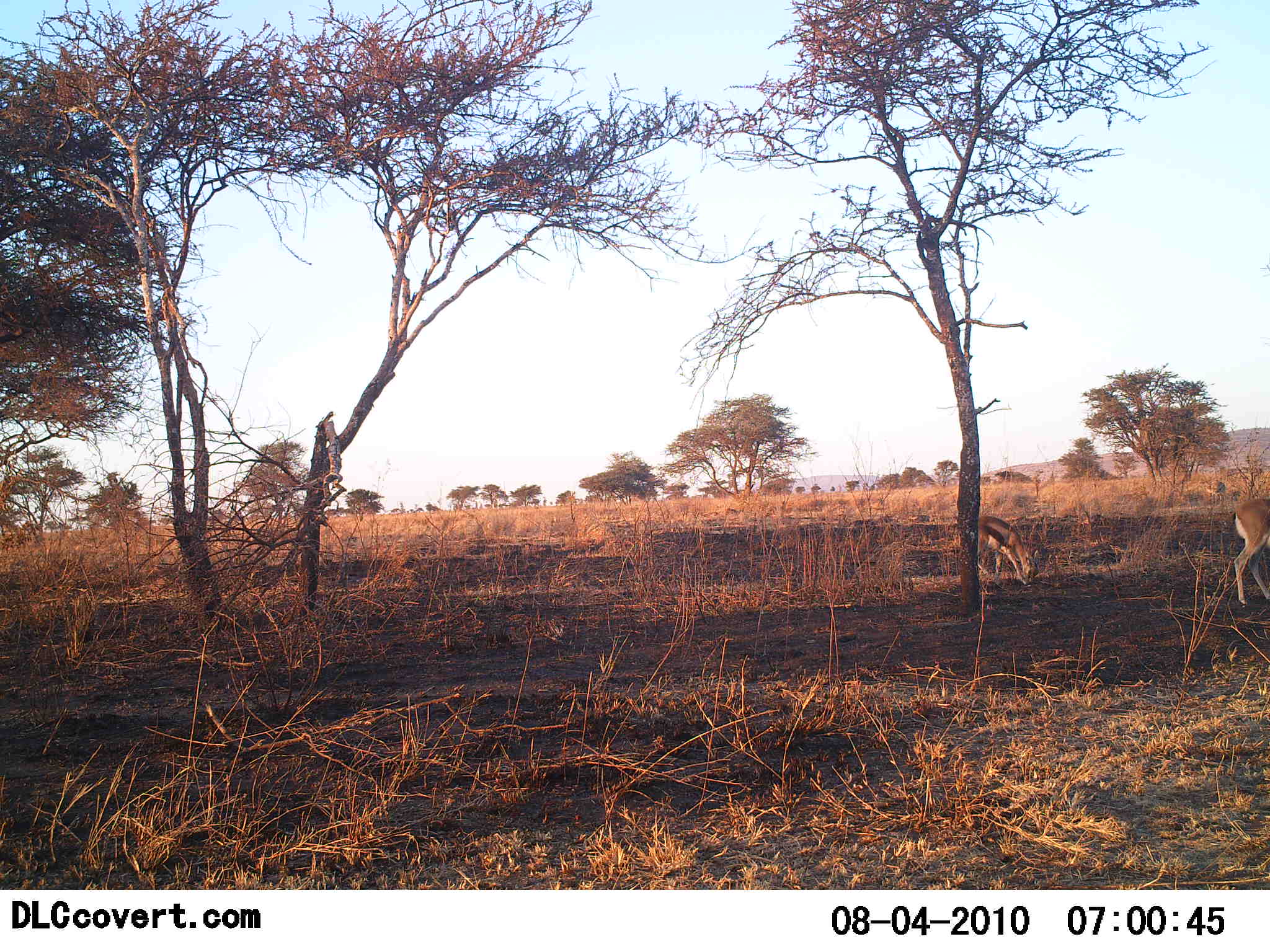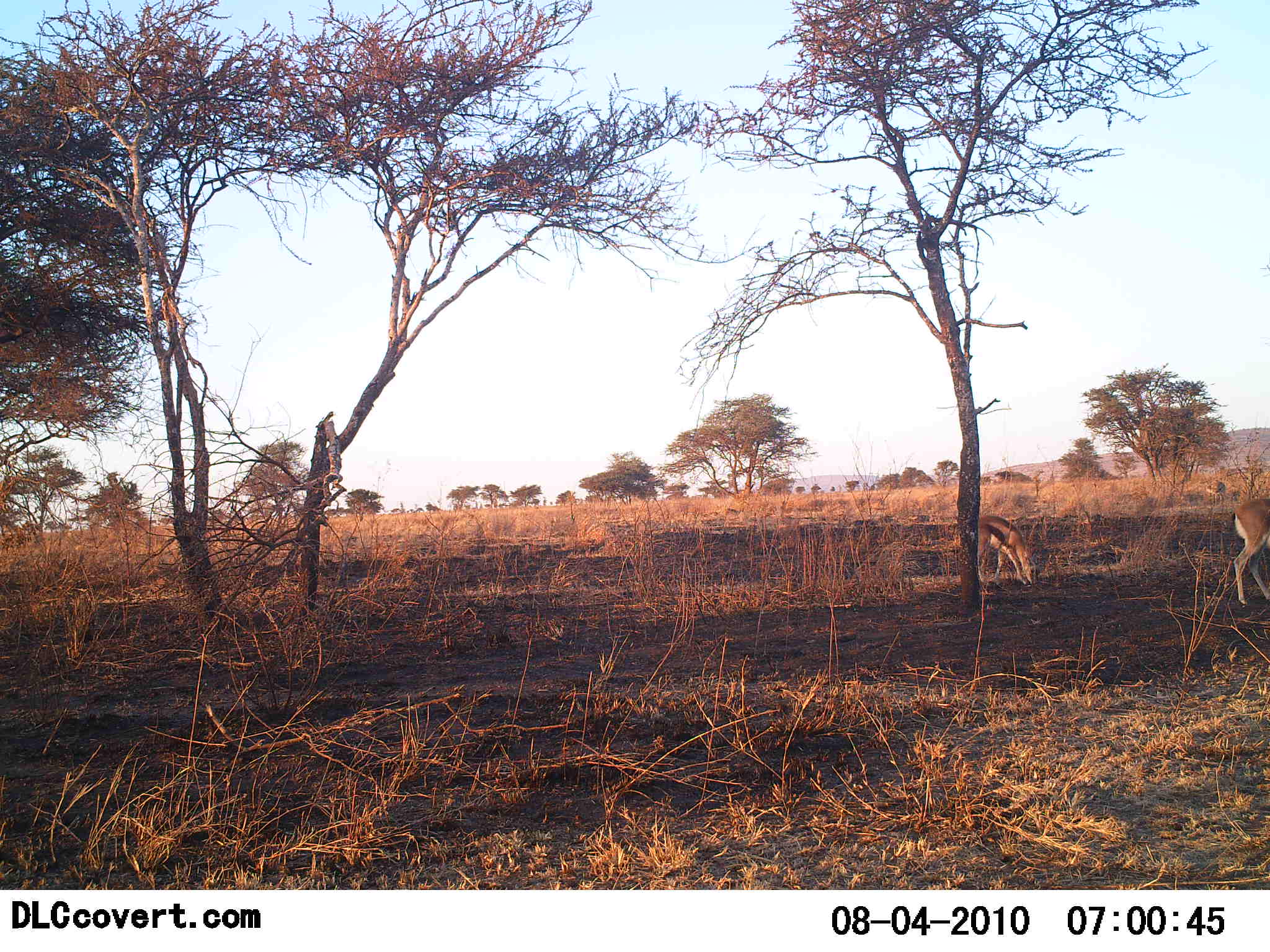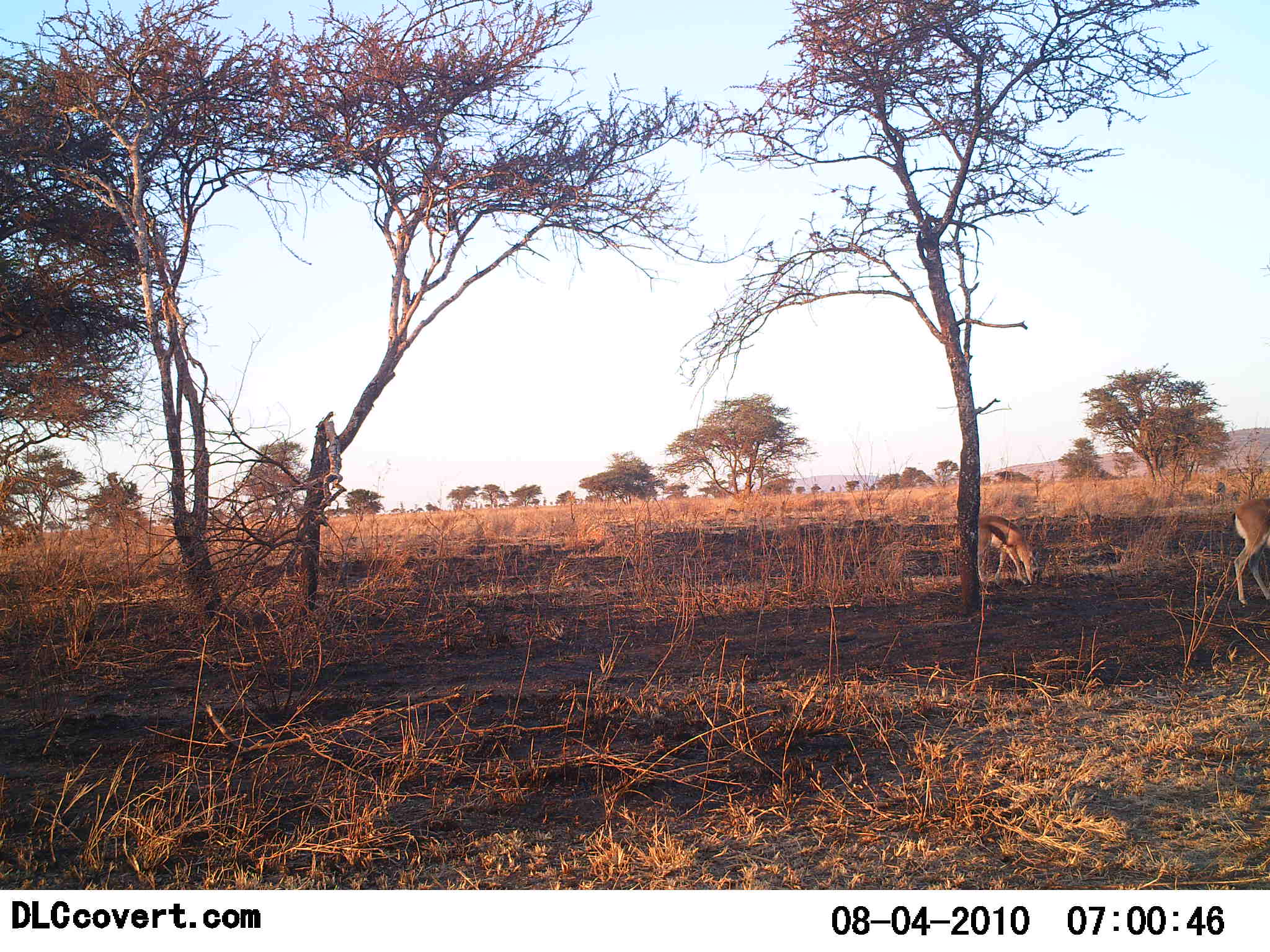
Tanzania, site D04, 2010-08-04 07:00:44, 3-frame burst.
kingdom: Animalia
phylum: Chordata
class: Mammalia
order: Artiodactyla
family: Bovidae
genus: Eudorcas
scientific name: Eudorcas thomsonii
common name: thomson's gazelle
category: gazellethomsons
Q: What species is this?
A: Gazellethomsons (thomson's gazelle) (Eudorcas thomsonii).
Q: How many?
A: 2.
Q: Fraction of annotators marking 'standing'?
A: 71%.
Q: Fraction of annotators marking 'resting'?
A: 0%.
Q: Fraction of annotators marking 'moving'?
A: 0%.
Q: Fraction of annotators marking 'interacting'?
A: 0%.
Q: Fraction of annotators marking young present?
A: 0%.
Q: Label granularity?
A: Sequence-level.